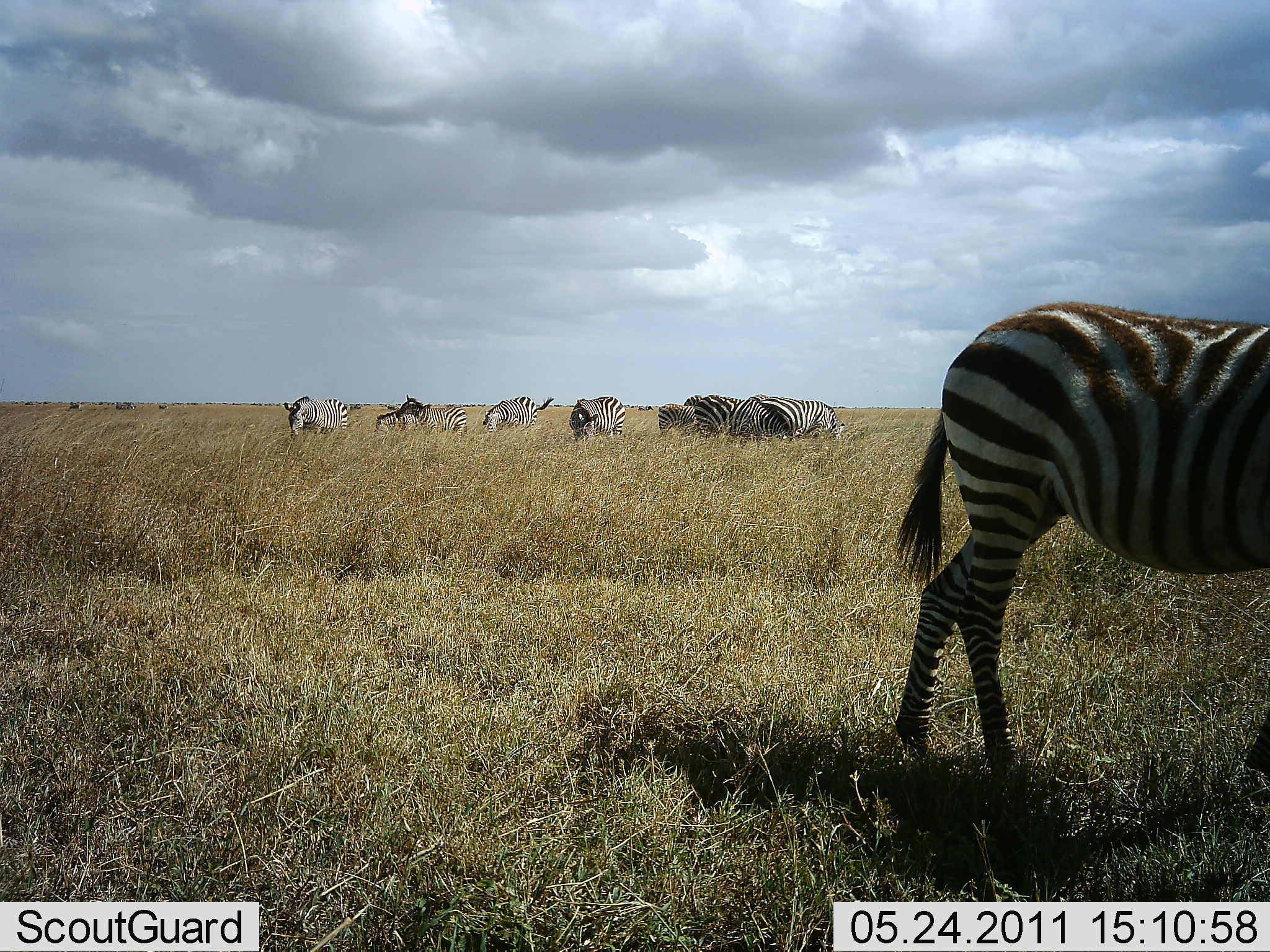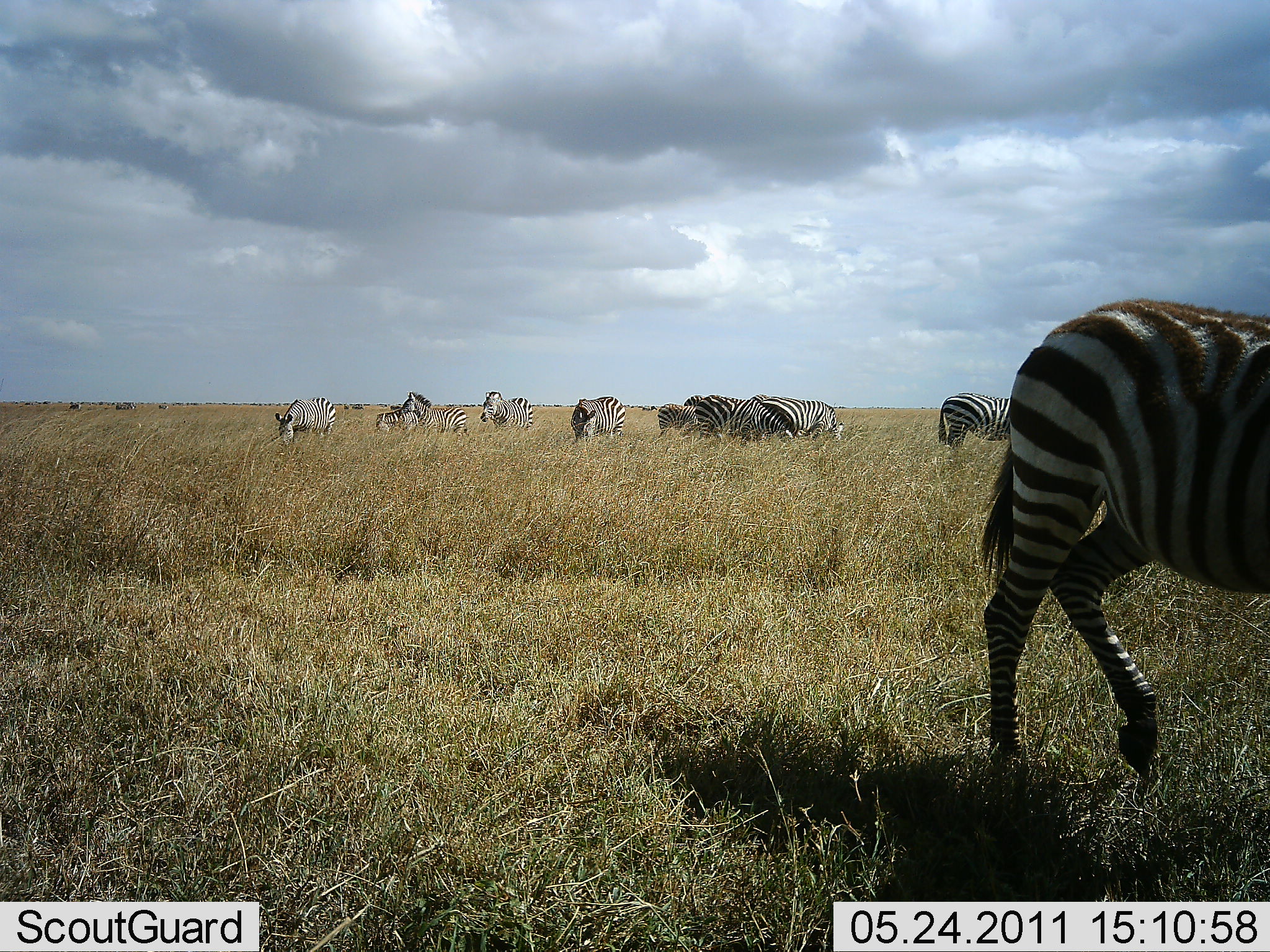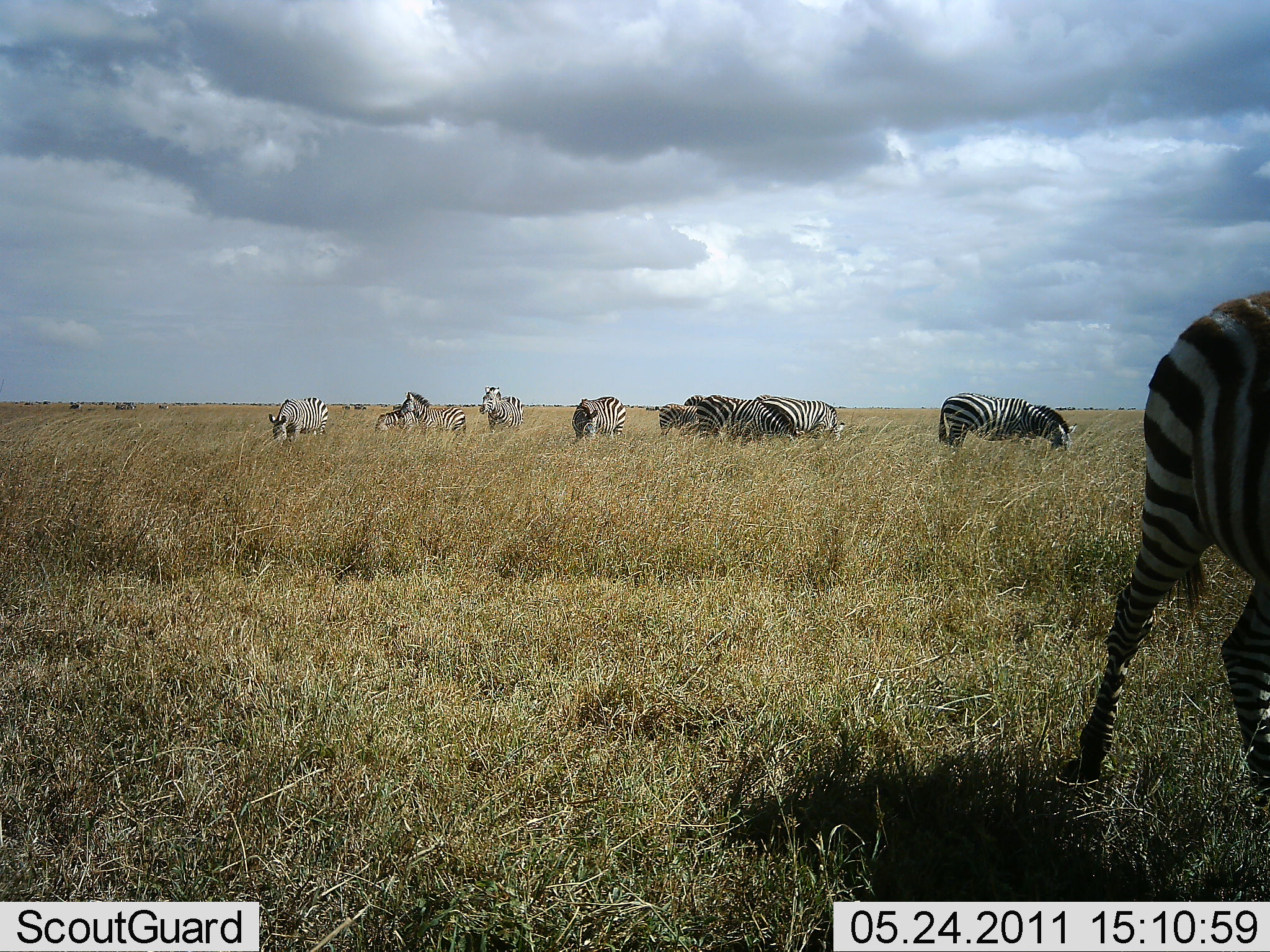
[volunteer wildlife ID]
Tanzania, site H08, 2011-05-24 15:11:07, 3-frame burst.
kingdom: Animalia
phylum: Chordata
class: Mammalia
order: Perissodactyla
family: Equidae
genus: Equus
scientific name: Equus quagga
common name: plains zebra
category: zebra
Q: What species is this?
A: Zebra (plains zebra) (Equus quagga).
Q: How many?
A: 10.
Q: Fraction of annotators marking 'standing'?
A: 33%.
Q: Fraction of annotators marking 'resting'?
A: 8%.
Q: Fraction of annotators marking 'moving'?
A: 42%.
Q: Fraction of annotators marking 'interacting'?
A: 0%.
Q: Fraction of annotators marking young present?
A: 17%.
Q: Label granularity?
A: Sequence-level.